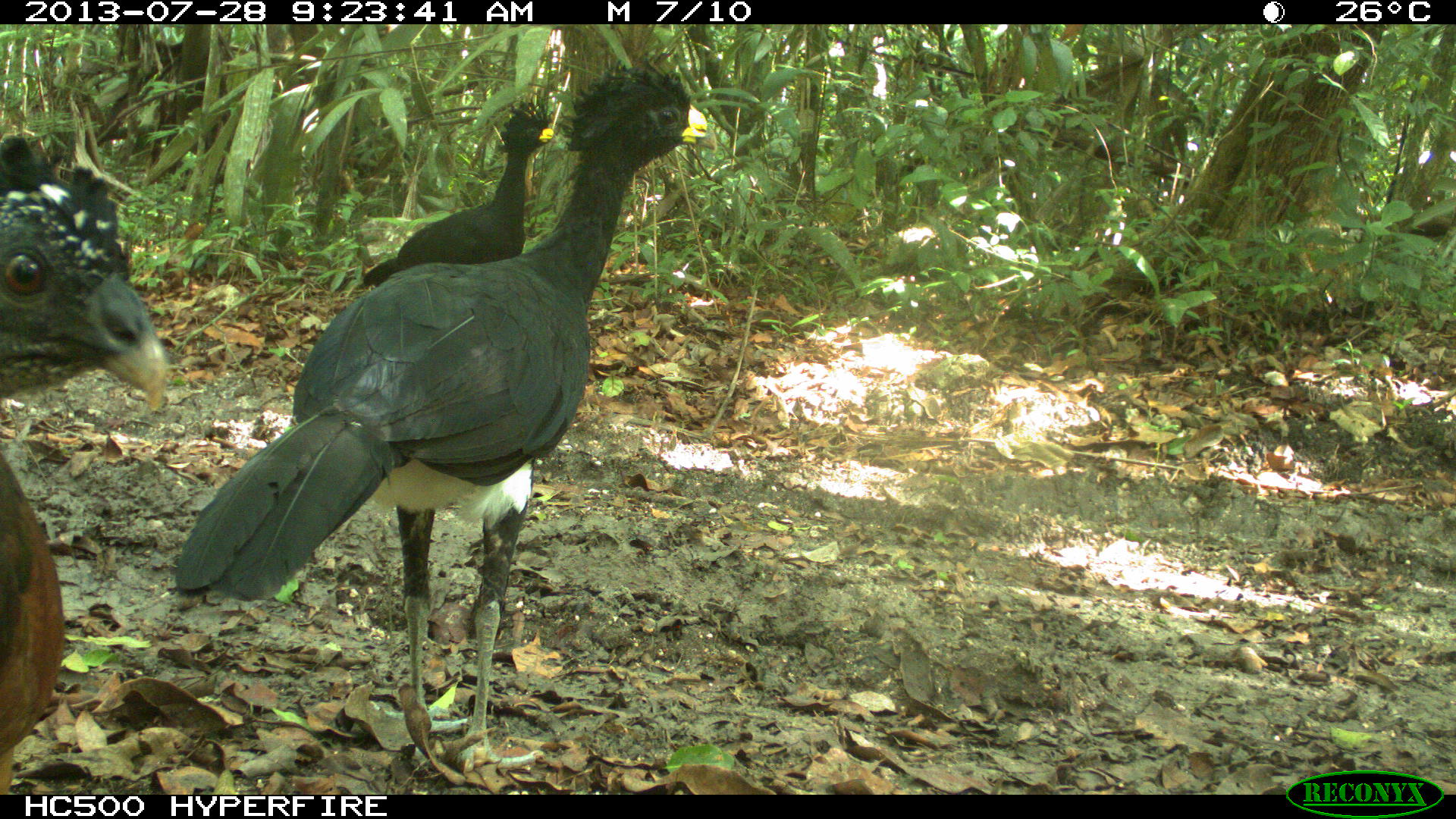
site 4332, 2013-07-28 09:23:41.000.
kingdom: Animalia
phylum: Chordata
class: Aves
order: Galliformes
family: Cracidae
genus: Crax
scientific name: Crax rubra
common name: great curassow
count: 3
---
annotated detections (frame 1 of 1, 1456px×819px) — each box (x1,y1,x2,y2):
crax rubra: (171,49,709,779); (0,124,172,794); (359,92,555,288)